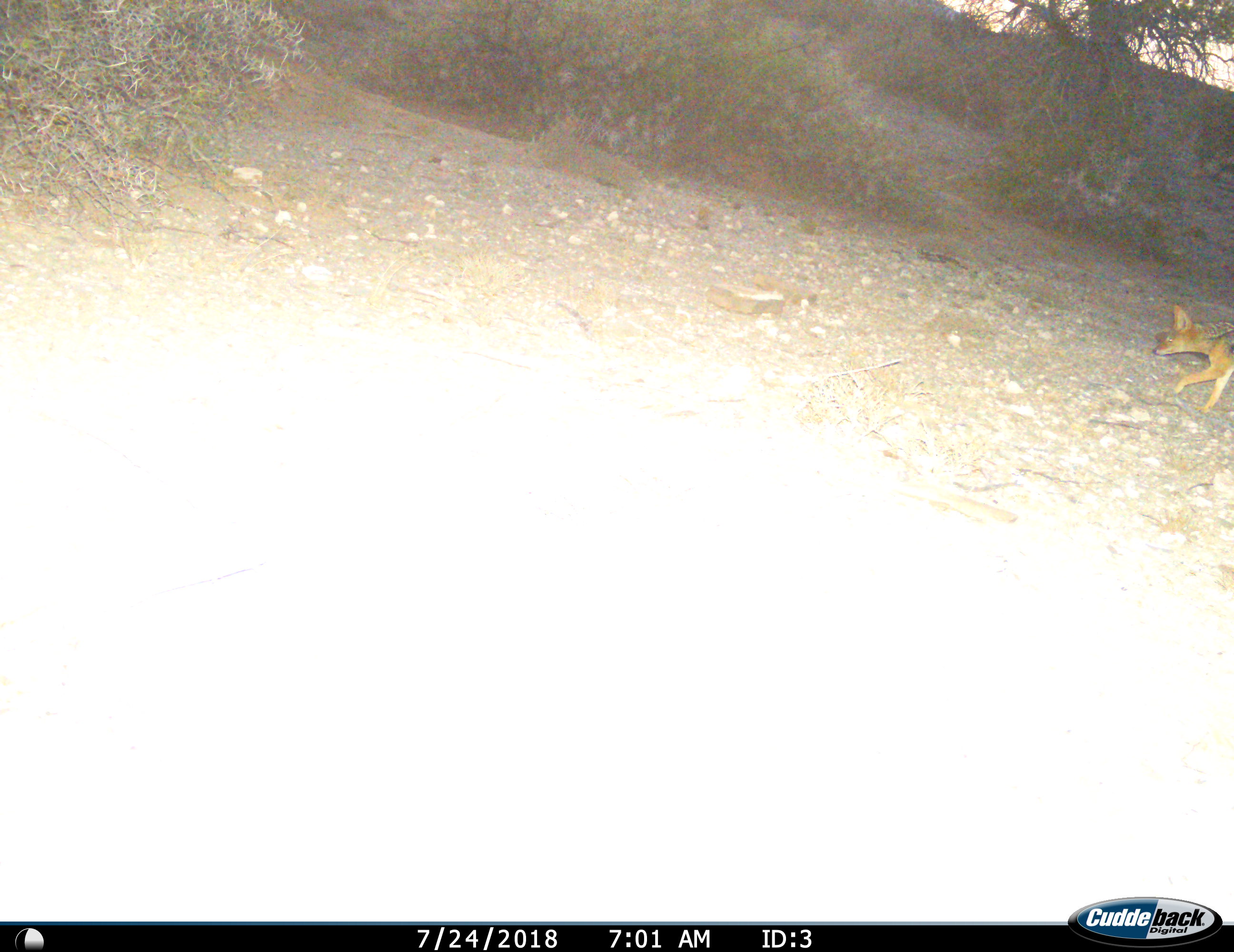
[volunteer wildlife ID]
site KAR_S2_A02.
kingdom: Animalia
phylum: Chordata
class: Mammalia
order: Carnivora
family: Canidae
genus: Lupulella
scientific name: Lupulella mesomelas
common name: black-backed jackal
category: jackalblackbacked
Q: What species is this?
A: Jackalblackbacked (black-backed jackal) (Lupulella mesomelas).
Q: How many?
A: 1.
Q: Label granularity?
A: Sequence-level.